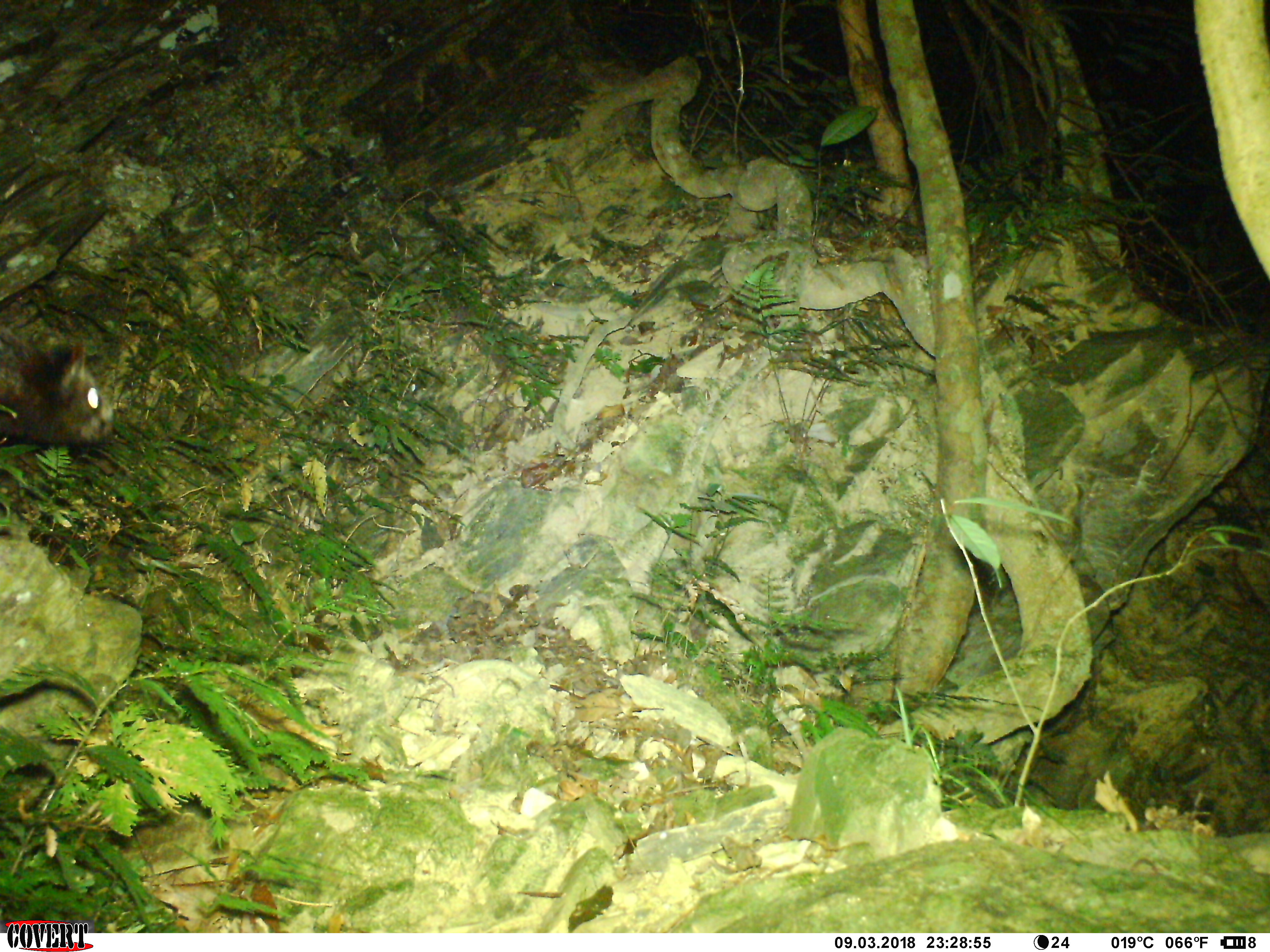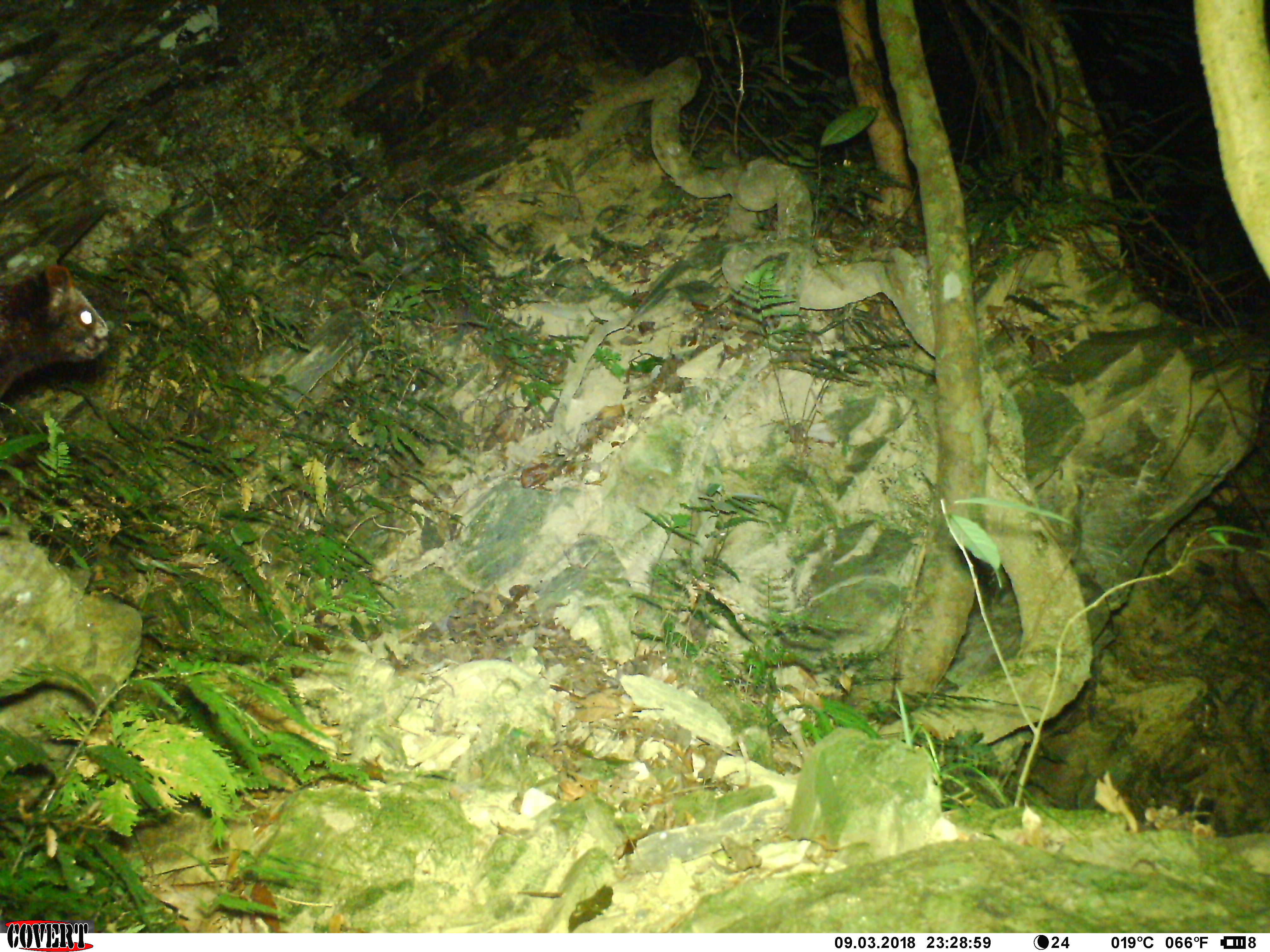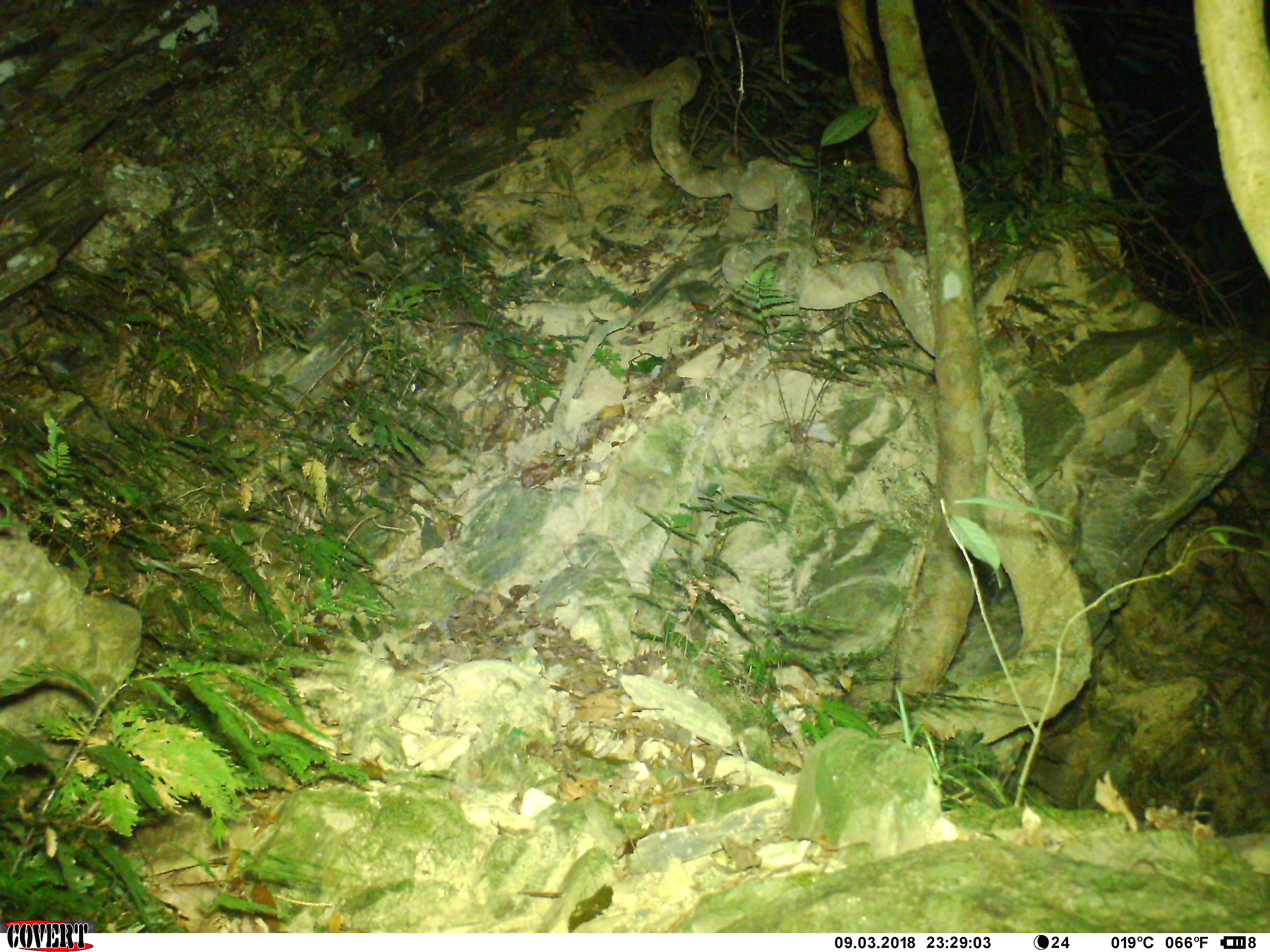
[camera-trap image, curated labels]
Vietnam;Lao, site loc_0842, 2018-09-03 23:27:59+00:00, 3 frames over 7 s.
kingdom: Animalia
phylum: Chordata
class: Mammalia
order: Rodentia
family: Sciuridae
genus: Petaurista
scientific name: Petaurista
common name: giant flying squirrel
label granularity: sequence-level